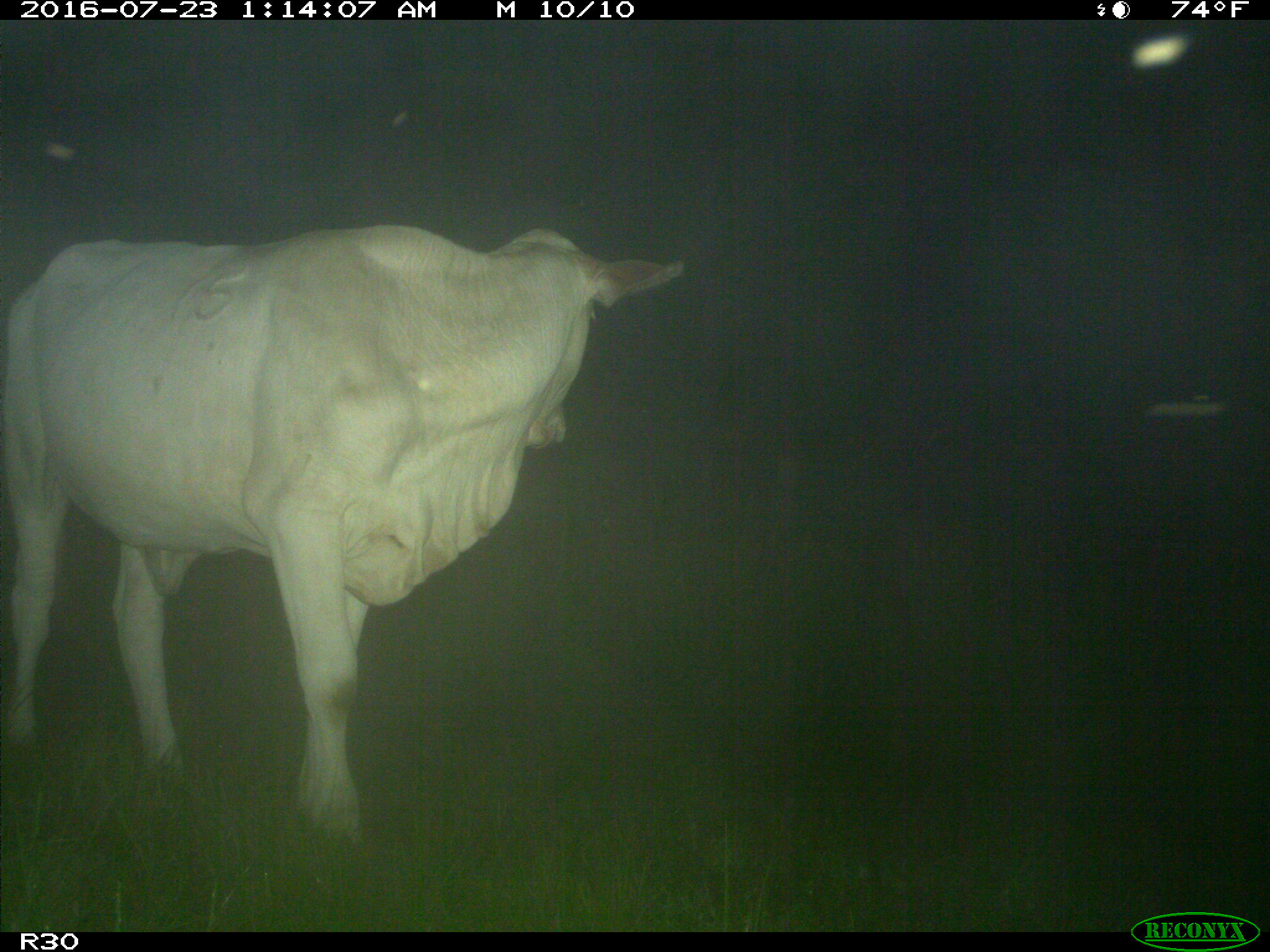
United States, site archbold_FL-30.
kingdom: Animalia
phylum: Chordata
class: Mammalia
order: Artiodactyla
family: Bovidae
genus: Bos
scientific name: Bos taurus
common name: domestic cow